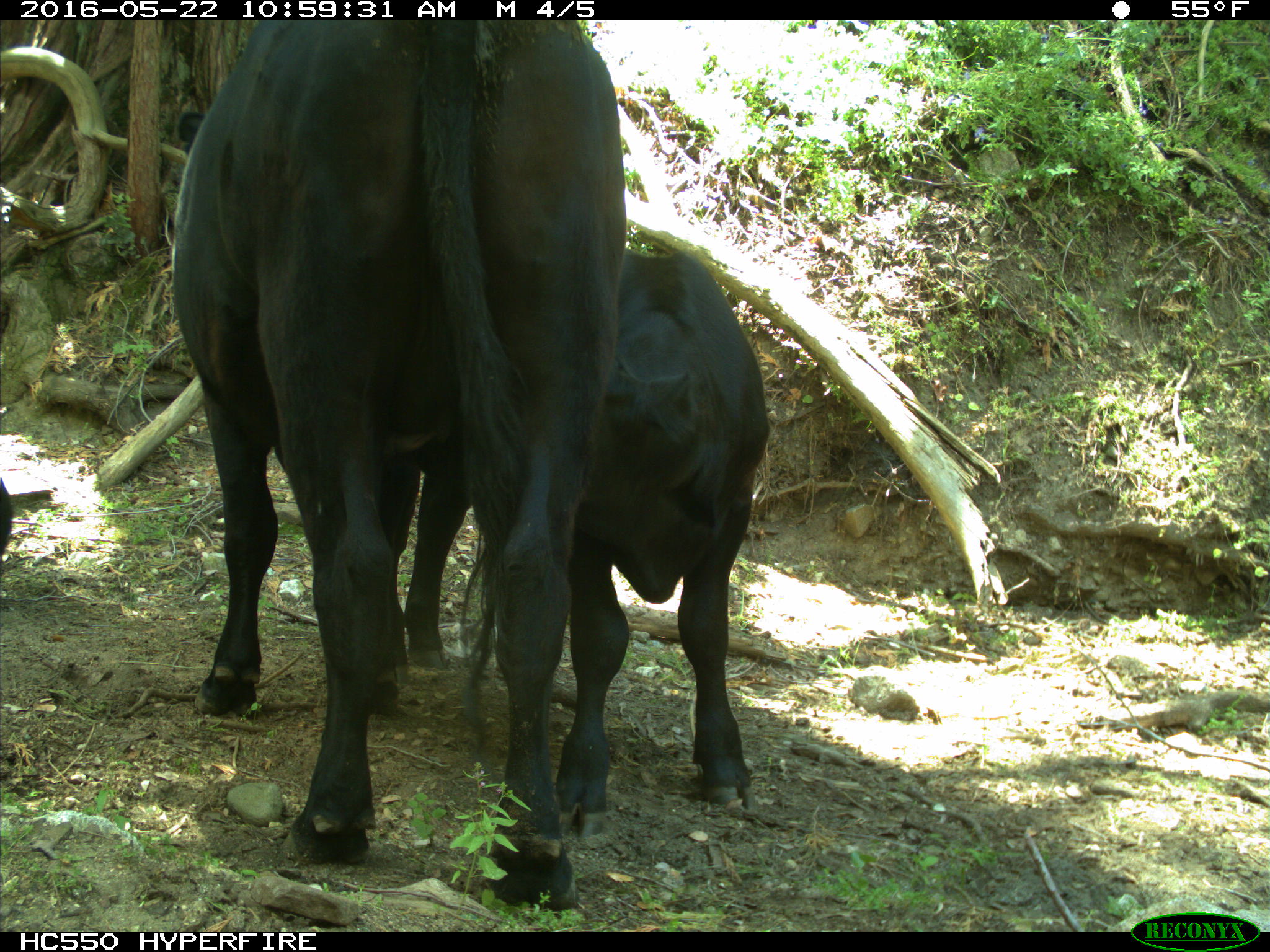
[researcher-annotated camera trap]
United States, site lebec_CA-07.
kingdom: Animalia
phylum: Chordata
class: Mammalia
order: Artiodactyla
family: Bovidae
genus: Bos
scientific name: Bos taurus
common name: domestic cow